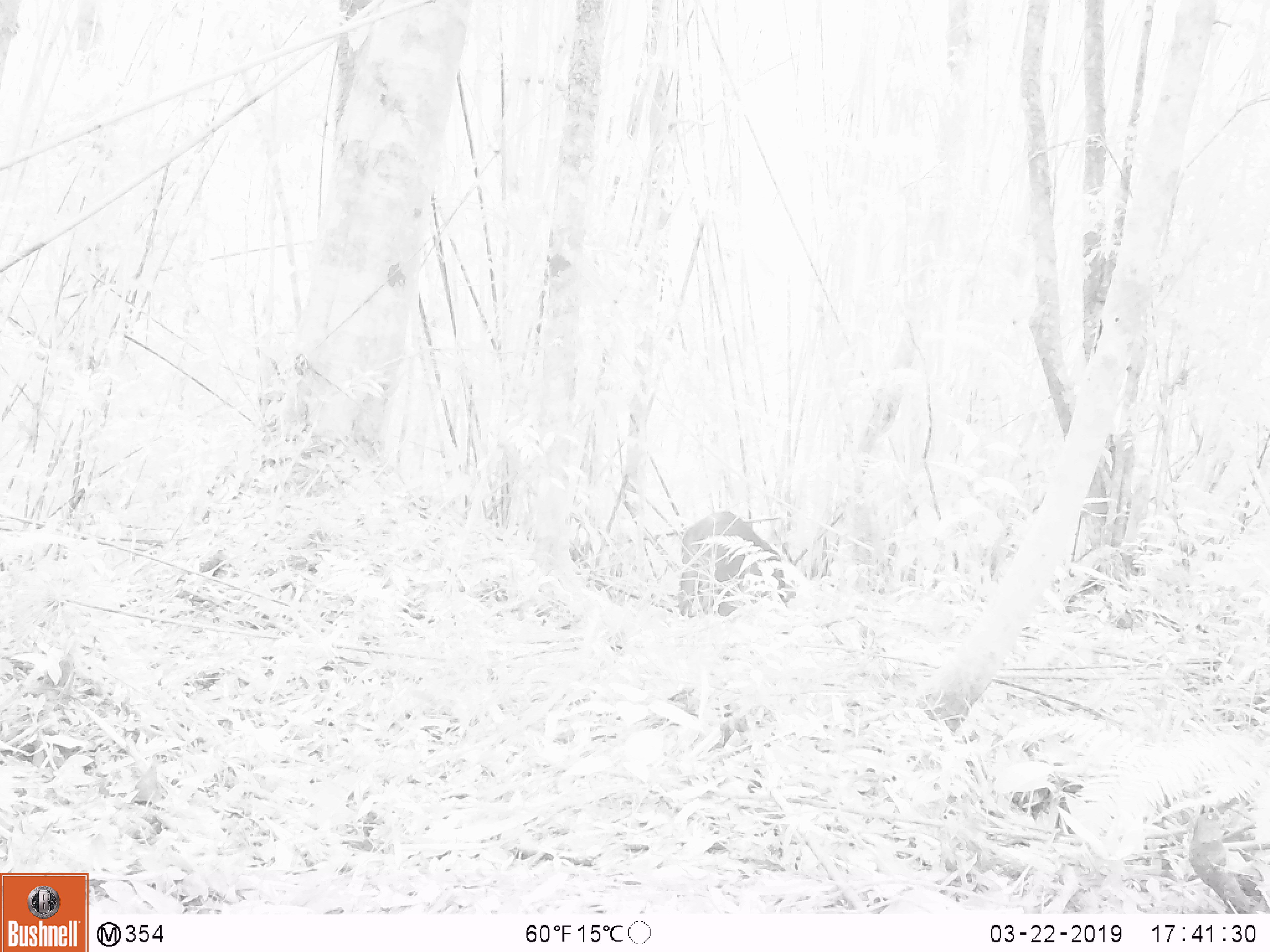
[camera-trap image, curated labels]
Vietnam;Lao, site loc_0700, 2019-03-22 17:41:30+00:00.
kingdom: Animalia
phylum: Chordata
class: Mammalia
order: Artiodactyla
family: Suidae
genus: Sus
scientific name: Sus scrofa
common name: eurasian wild pig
Eurasian wild pig (Sus scrofa). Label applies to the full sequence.